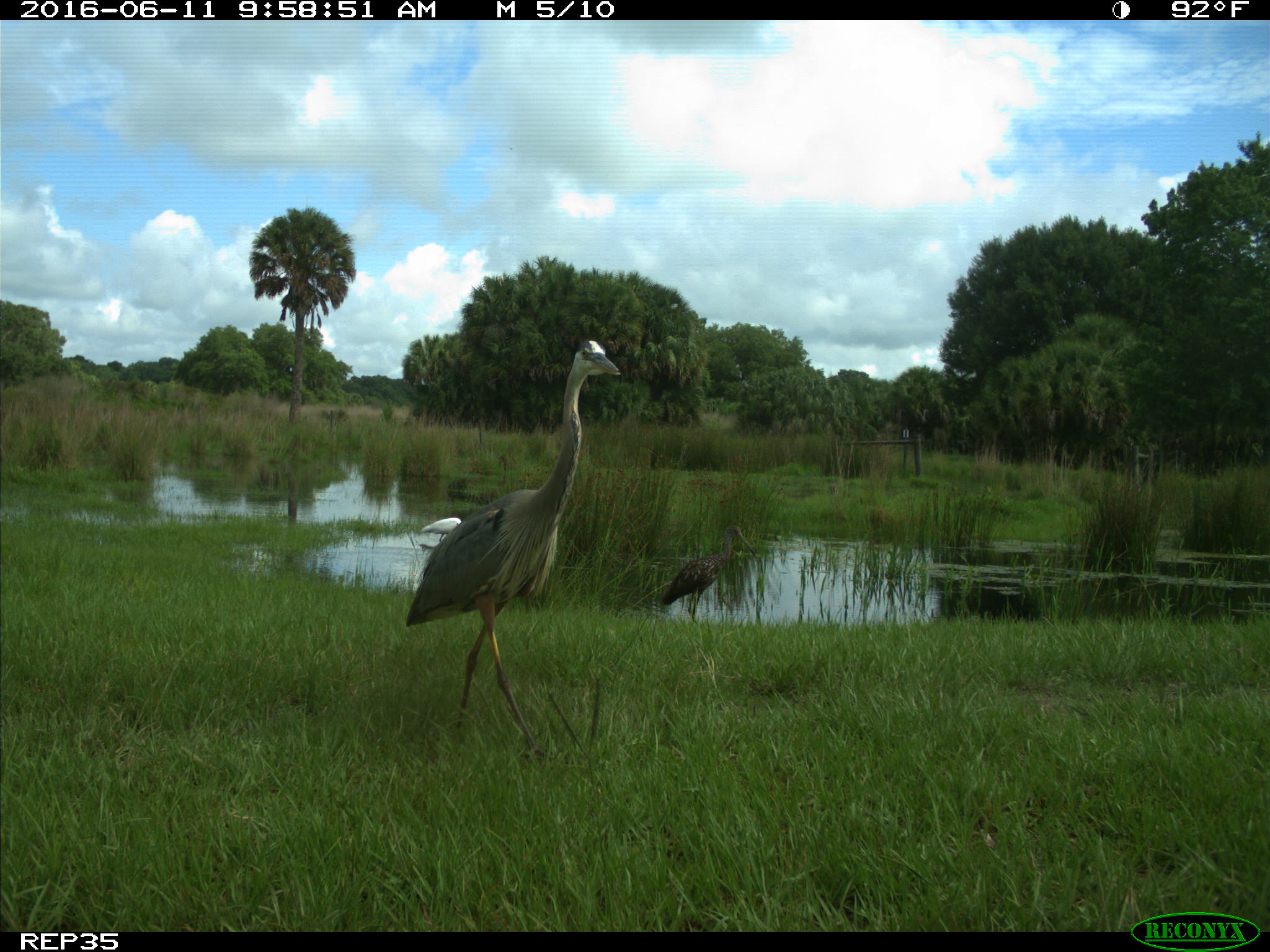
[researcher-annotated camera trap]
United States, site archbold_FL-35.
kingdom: Animalia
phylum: Chordata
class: Aves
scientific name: Aves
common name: birds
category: unidentified bird